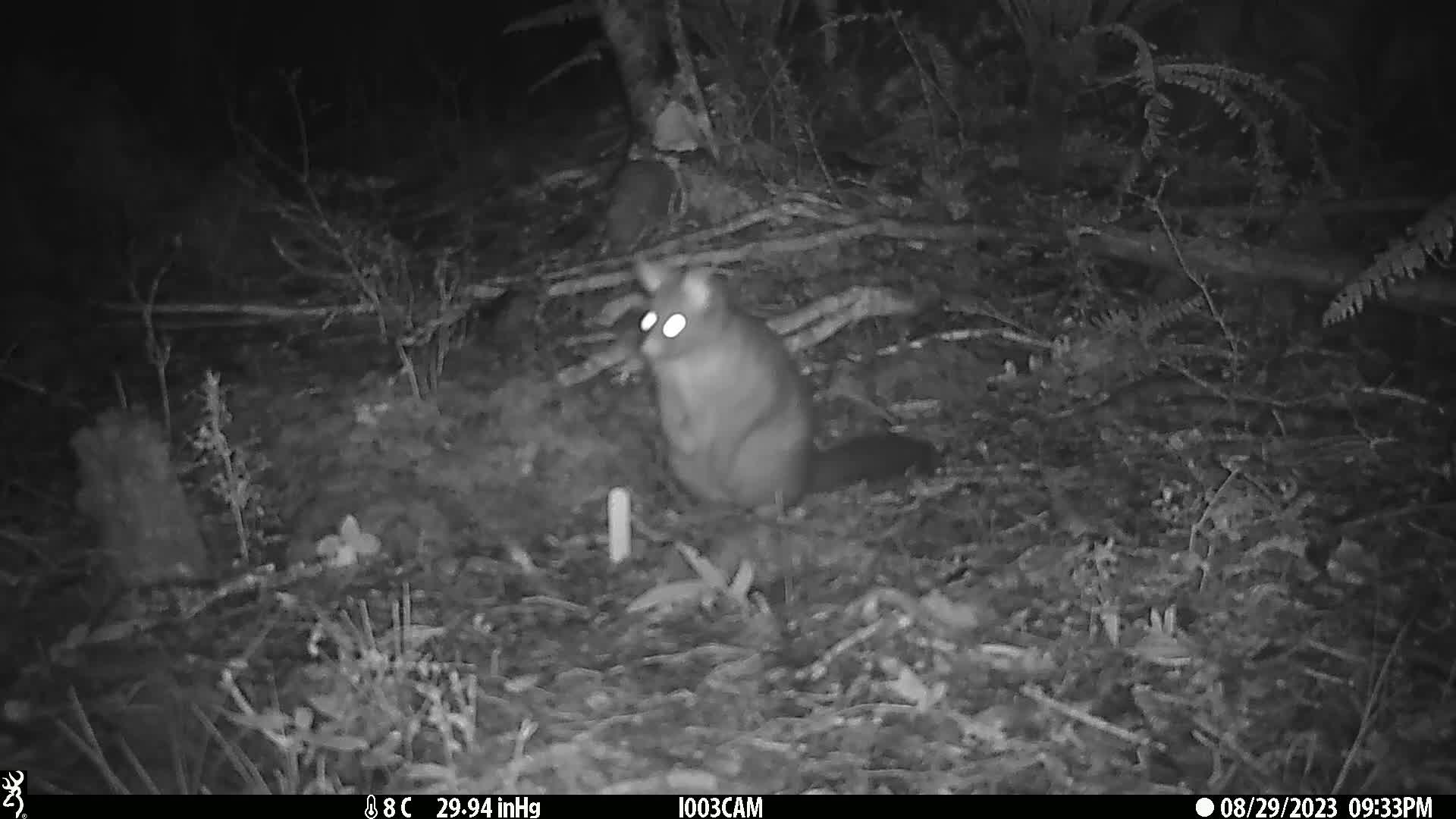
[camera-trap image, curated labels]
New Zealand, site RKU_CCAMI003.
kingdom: Animalia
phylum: Chordata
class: Mammalia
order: Diprotodontia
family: Phalangeridae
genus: Trichosurus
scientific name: Trichosurus vulpecula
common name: common brushtail possum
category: possum